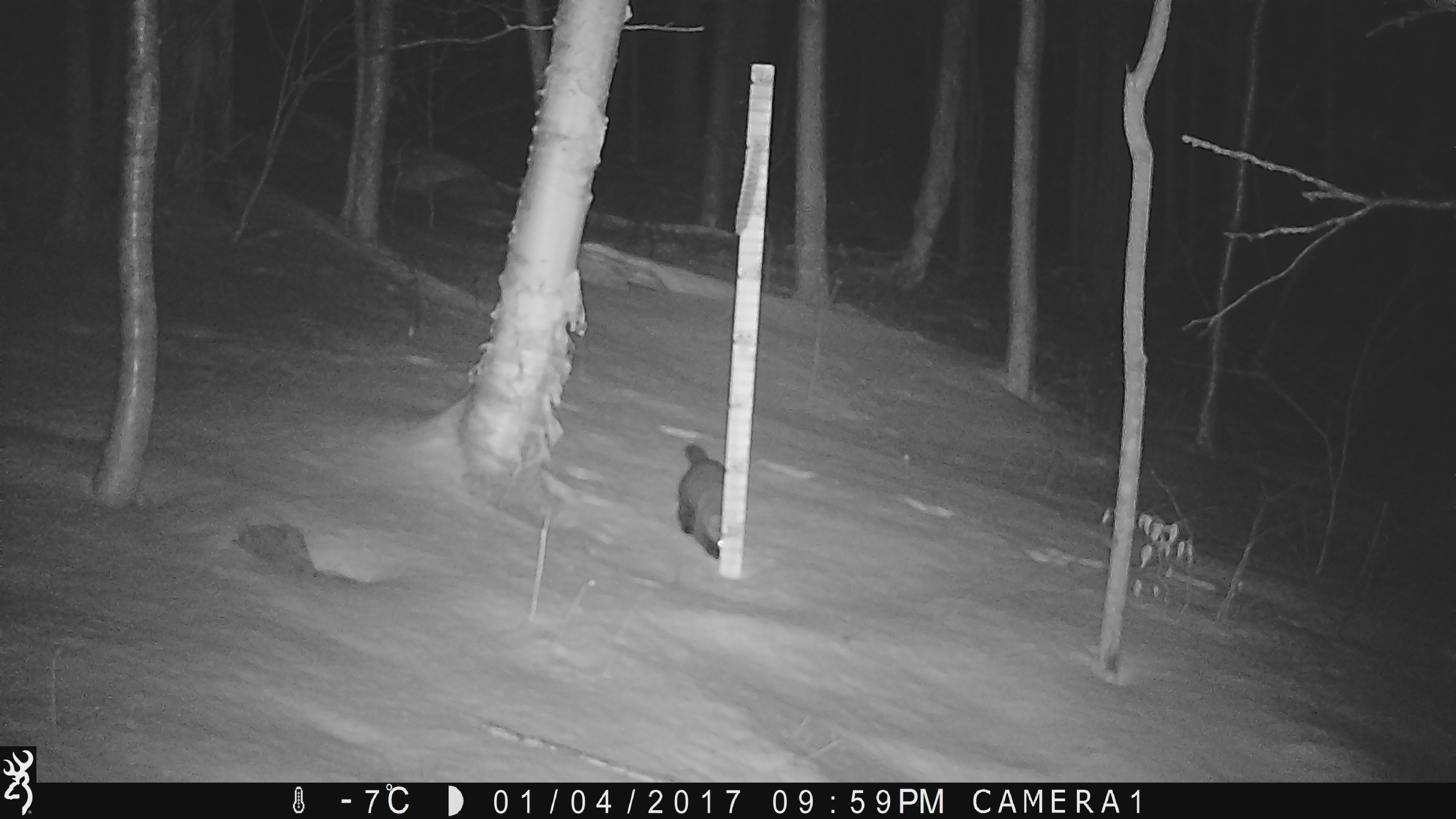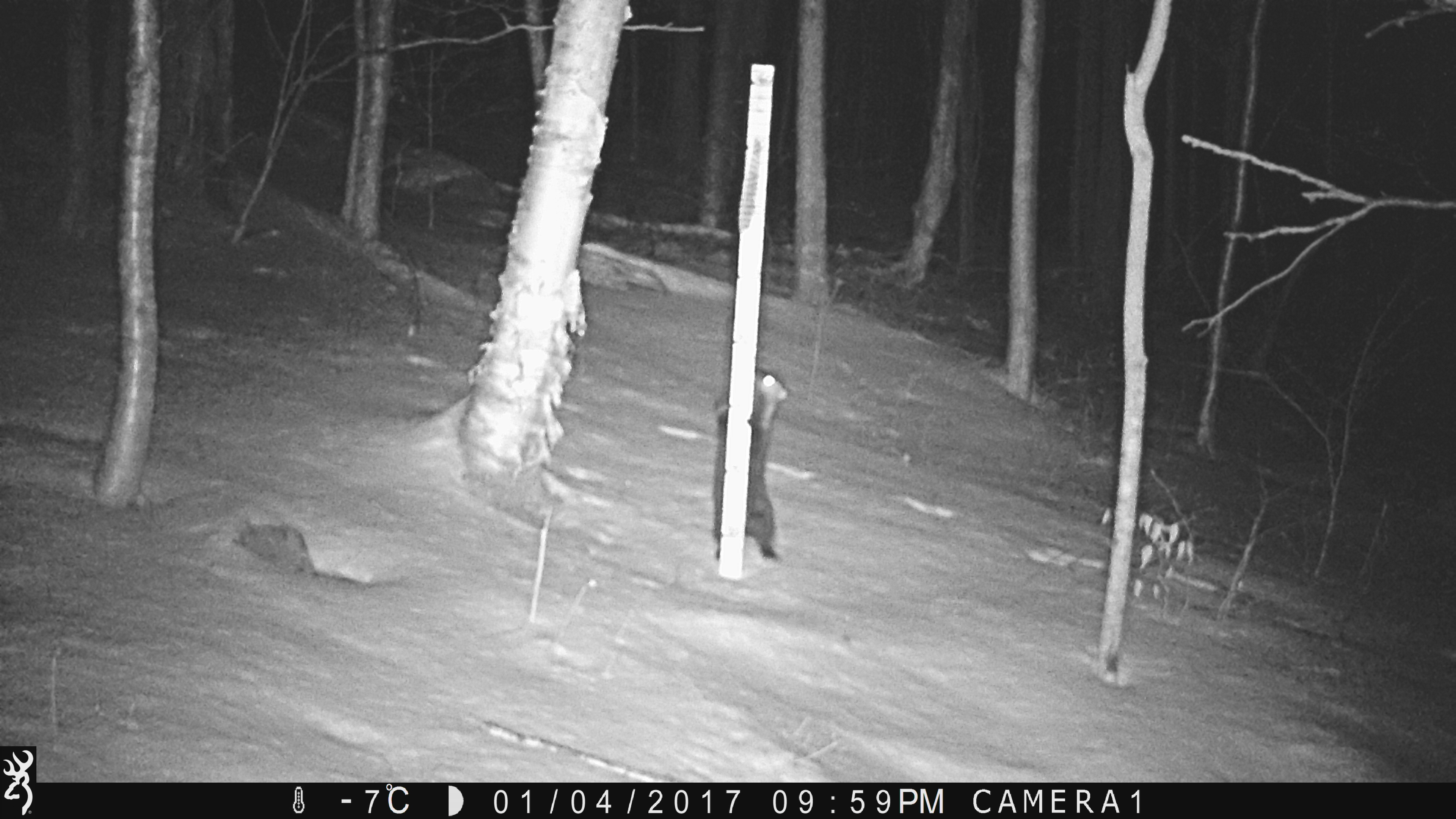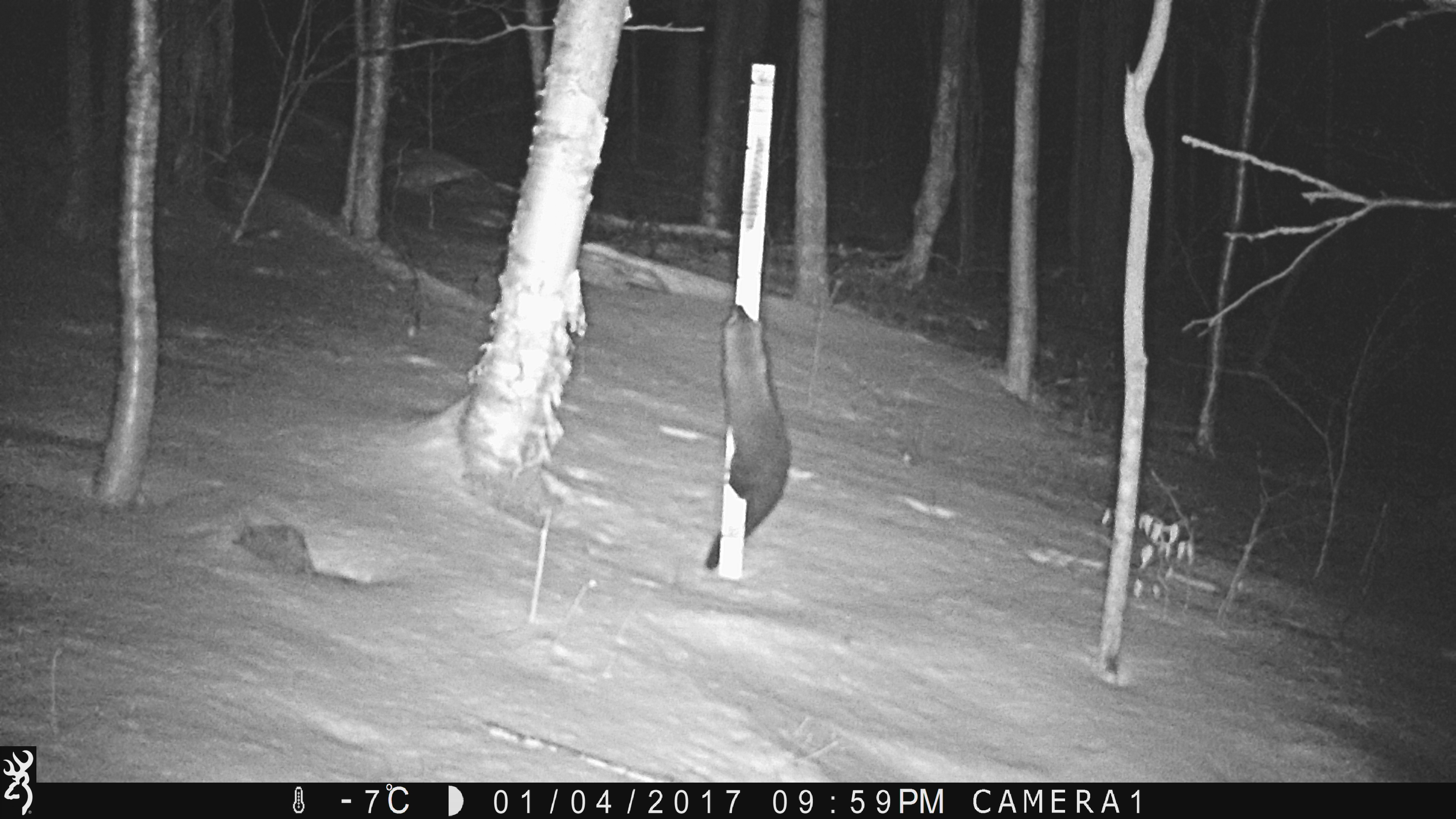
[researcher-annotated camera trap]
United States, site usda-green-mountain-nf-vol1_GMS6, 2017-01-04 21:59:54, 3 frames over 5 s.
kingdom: Animalia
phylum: Chordata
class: Mammalia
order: Carnivora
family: Mustelidae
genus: Pekania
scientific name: Pekania pennanti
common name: fisher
Fisher (Pekania pennanti).